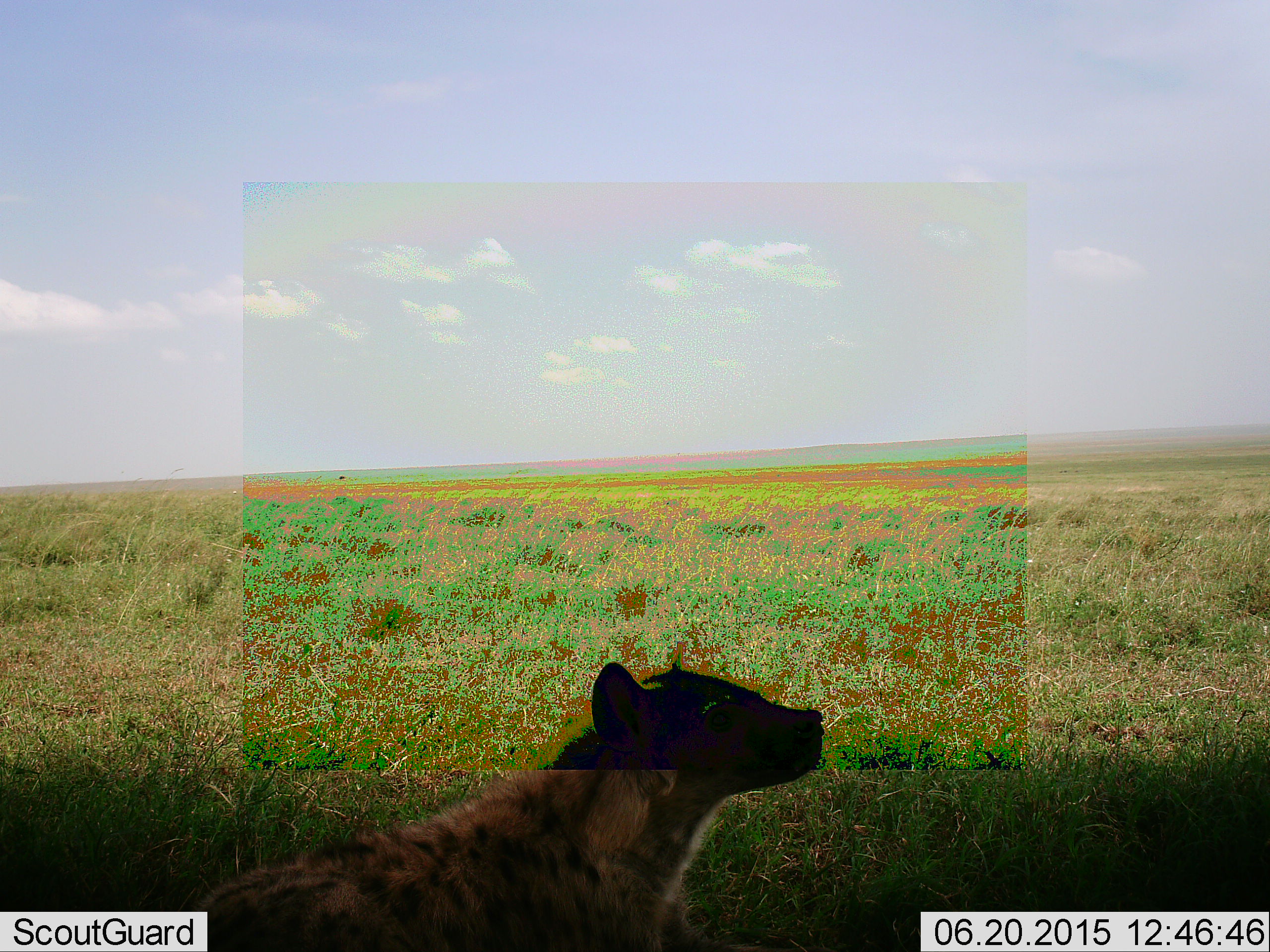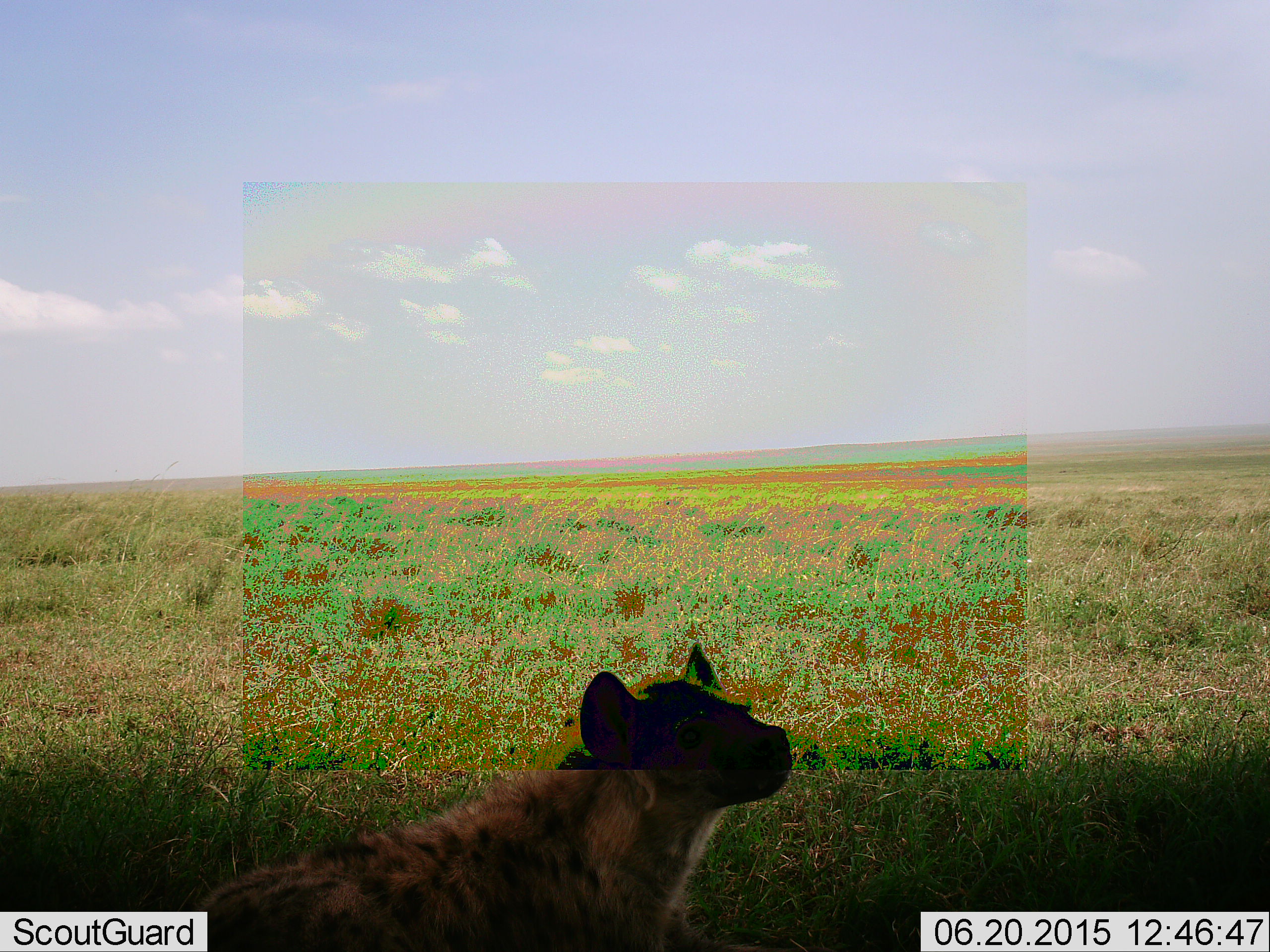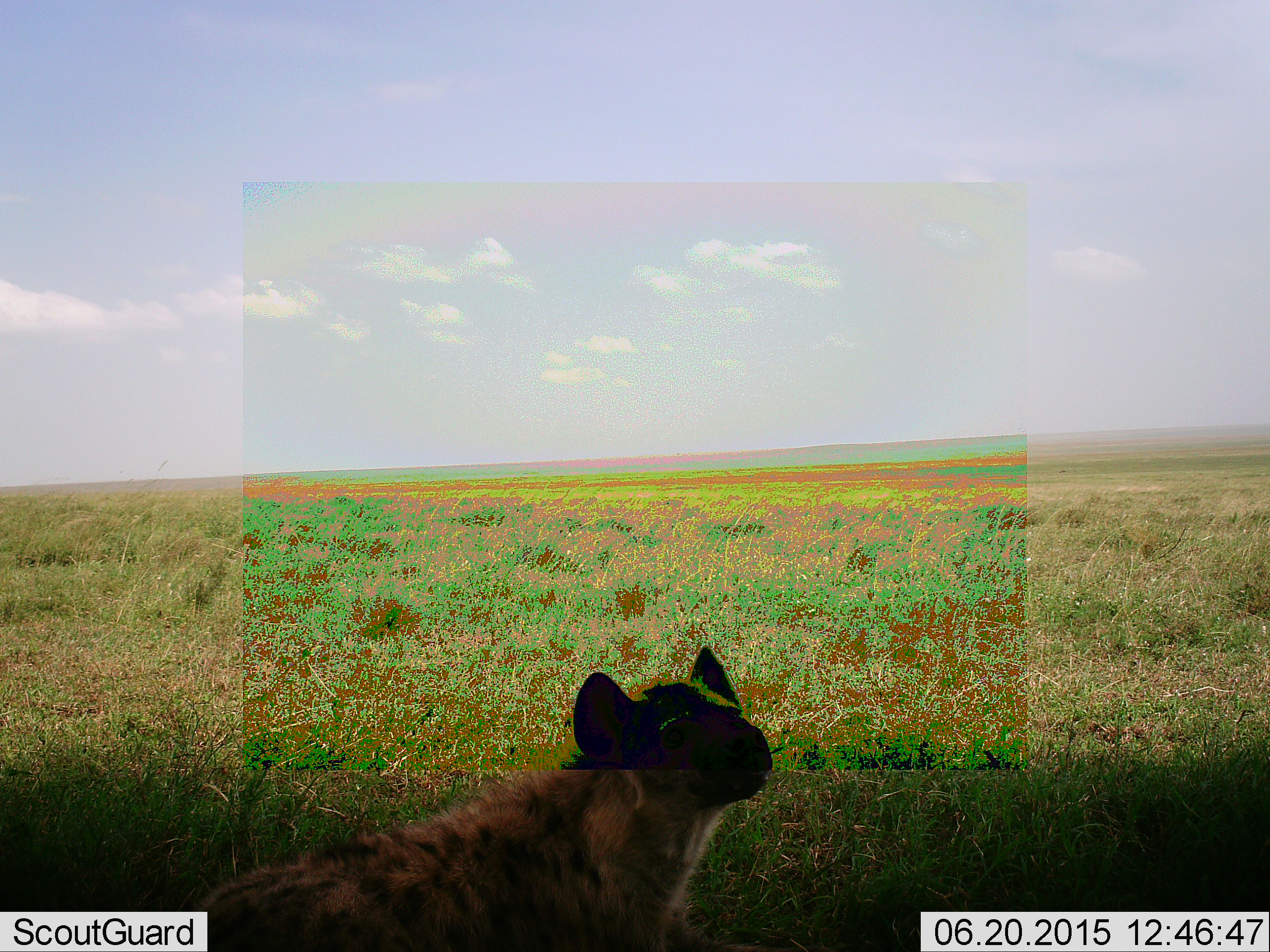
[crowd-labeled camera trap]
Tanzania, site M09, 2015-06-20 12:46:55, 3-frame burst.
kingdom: Animalia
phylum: Chordata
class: Mammalia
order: Carnivora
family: Hyaenidae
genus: Crocuta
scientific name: Crocuta crocuta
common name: spotted hyena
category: hyenaspotted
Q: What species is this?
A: Hyenaspotted (spotted hyena) (Crocuta crocuta).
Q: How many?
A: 1.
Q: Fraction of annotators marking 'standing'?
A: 70%.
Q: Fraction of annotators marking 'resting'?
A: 20%.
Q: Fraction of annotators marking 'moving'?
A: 10%.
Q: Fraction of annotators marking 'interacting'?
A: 0%.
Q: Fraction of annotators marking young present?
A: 0%.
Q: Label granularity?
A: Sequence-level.